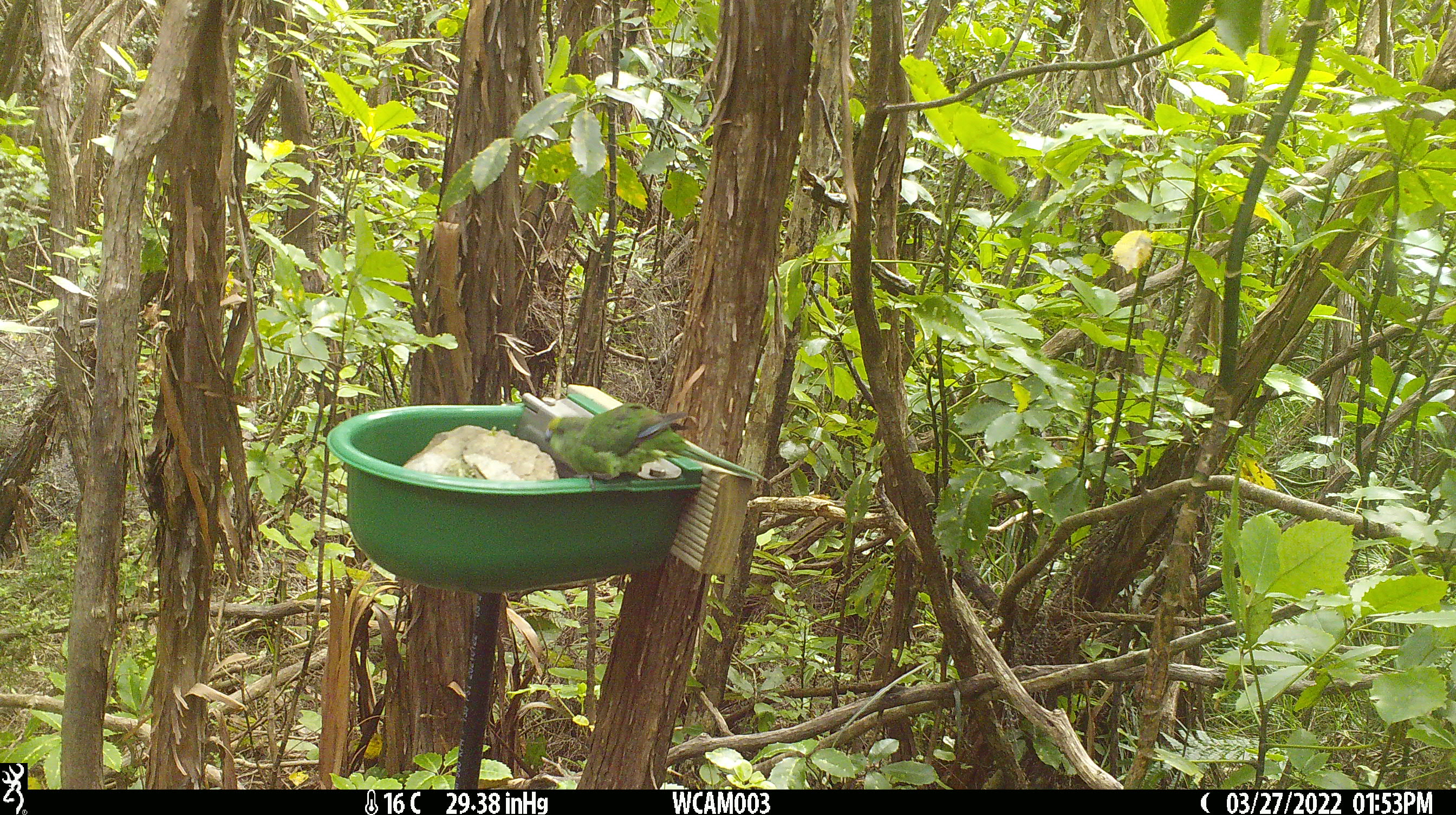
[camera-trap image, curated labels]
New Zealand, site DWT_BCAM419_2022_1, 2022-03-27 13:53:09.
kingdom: Animalia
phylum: Chordata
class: Aves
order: Psittaciformes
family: Psittaculidae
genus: Cyanoramphus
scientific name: Cyanoramphus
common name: parakeet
Parakeet (Cyanoramphus).